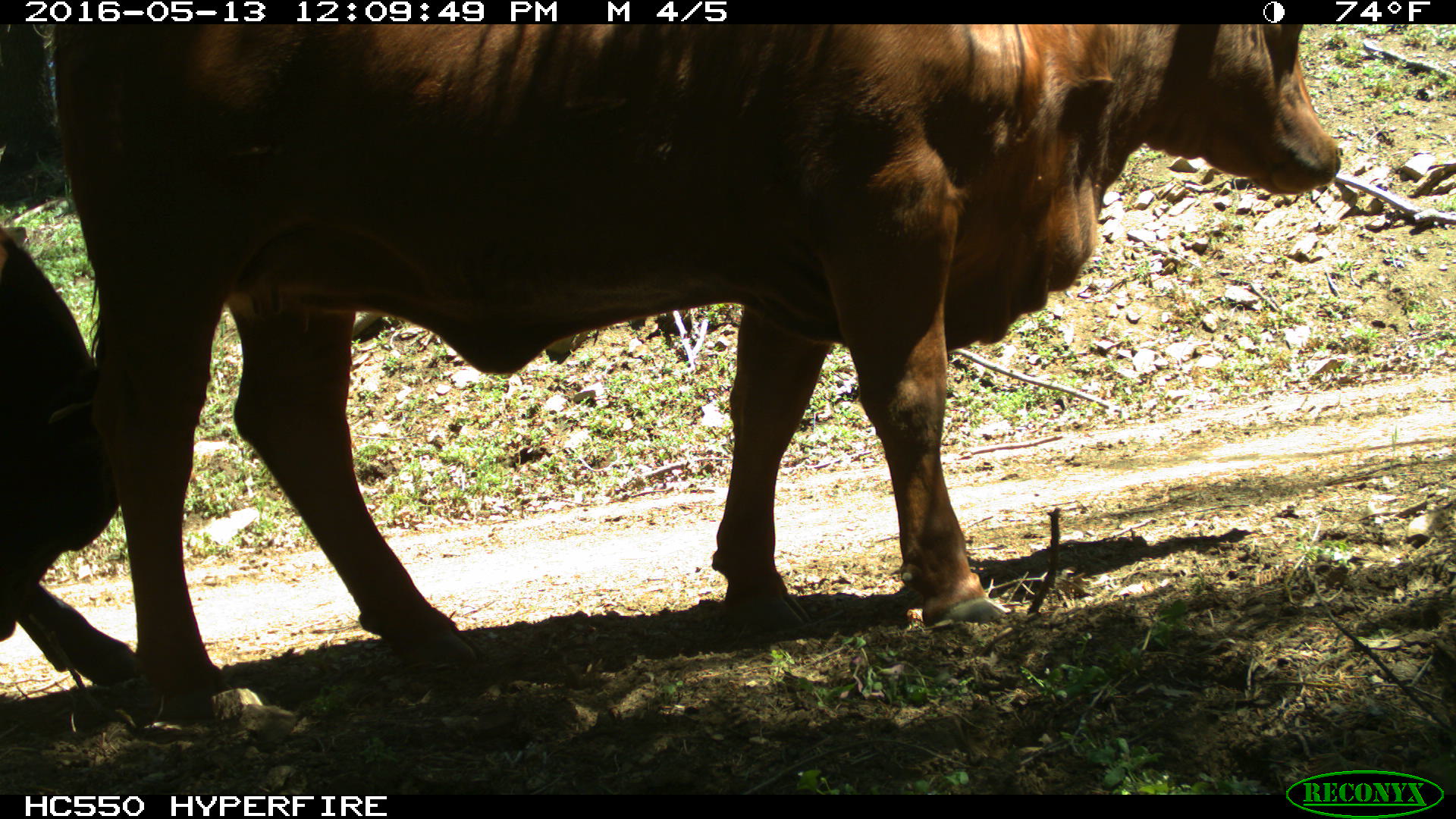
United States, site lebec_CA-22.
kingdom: Animalia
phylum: Chordata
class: Mammalia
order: Artiodactyla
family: Bovidae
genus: Bos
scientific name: Bos taurus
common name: domestic cow